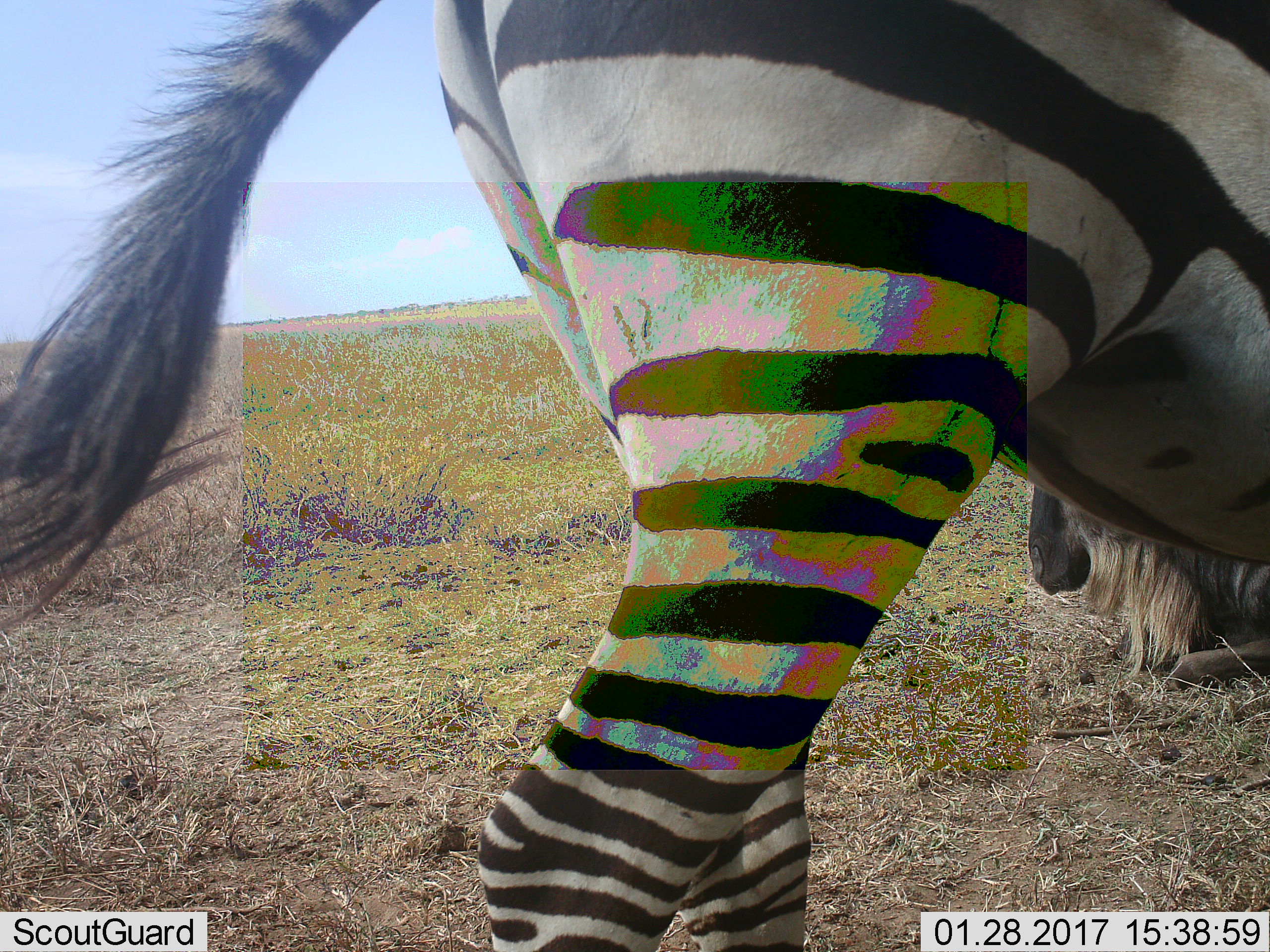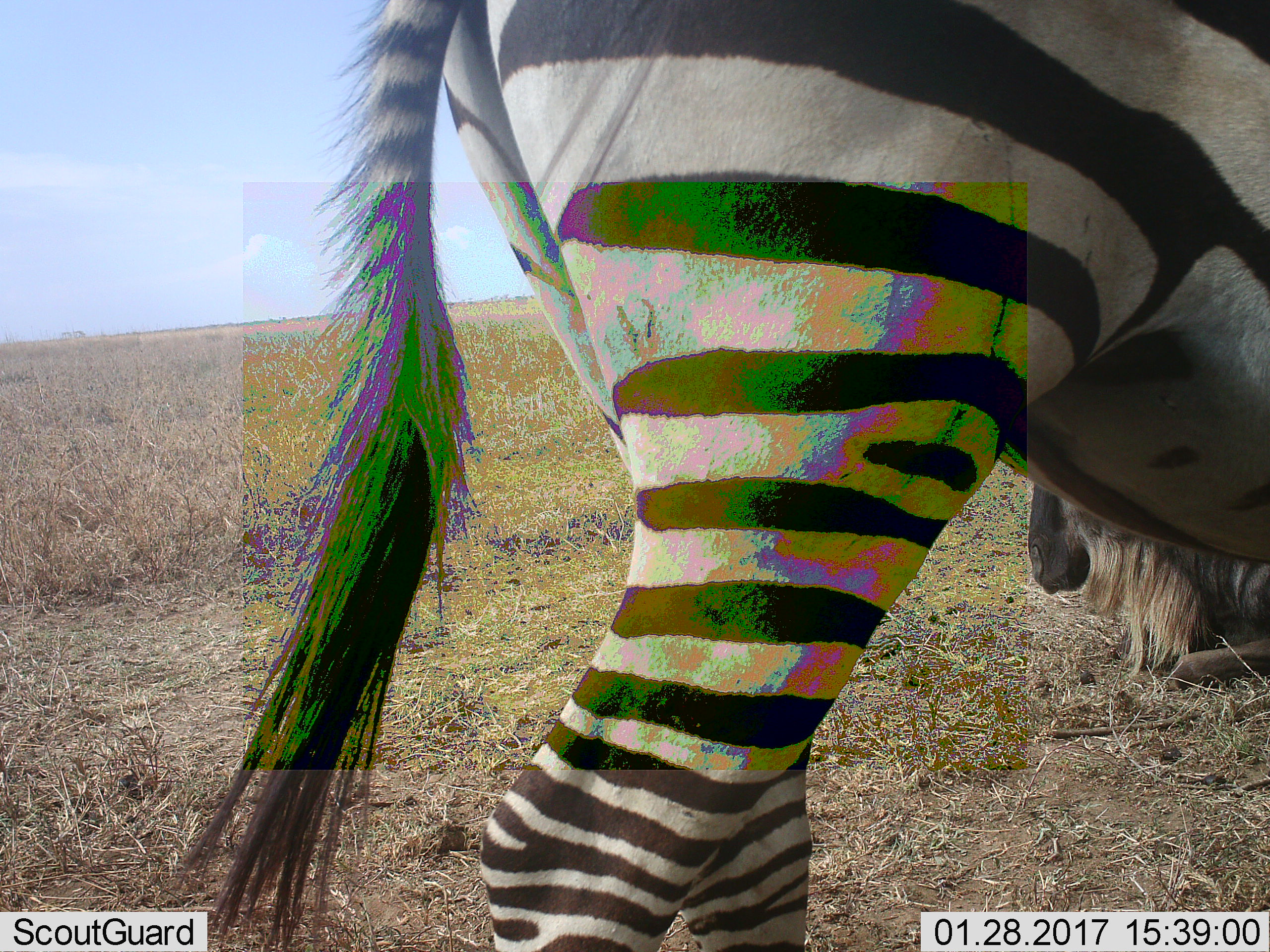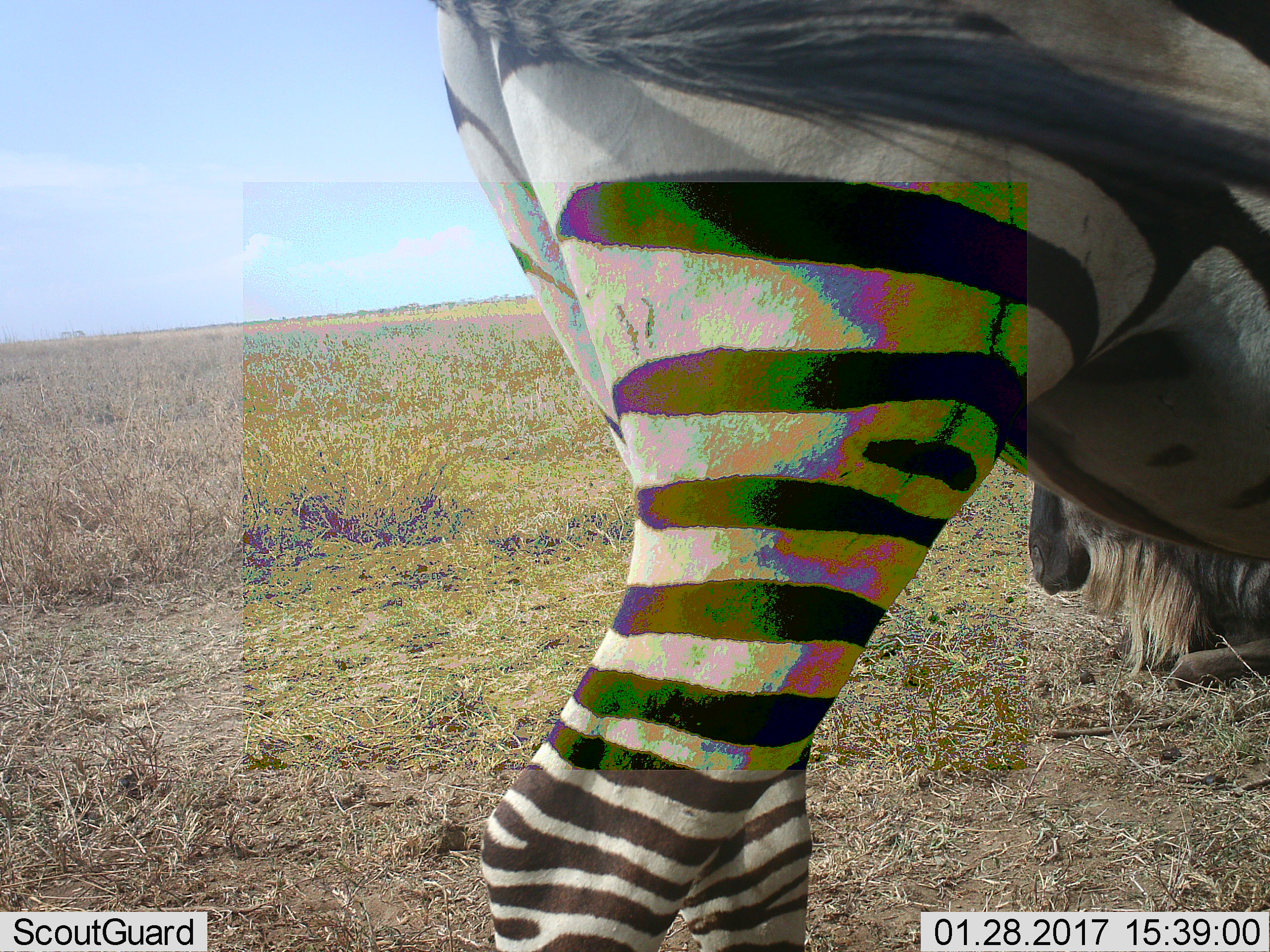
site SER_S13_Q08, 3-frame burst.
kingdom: Animalia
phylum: Chordata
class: Mammalia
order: Artiodactyla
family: Bovidae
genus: Connochaetes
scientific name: Connochaetes taurinus taurinus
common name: blue wildebeest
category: wildebeestblue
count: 1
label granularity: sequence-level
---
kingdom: Animalia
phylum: Chordata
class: Mammalia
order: Perissodactyla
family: Equidae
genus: Equus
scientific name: Equus quagga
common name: plains zebra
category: zebraplains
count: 1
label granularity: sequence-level